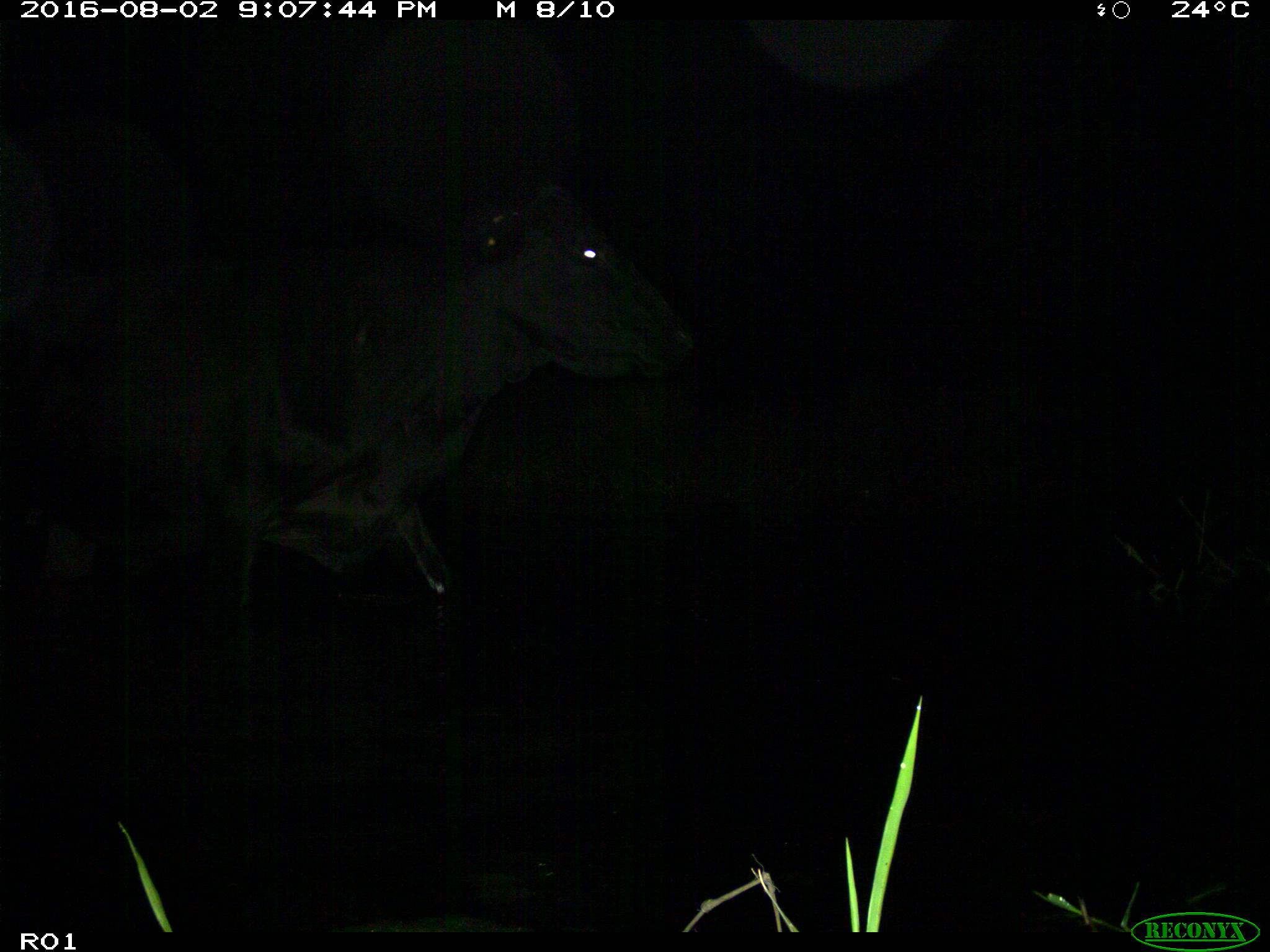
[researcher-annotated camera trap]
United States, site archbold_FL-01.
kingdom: Animalia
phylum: Chordata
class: Mammalia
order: Artiodactyla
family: Bovidae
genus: Bos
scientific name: Bos taurus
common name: domestic cow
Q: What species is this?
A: Bos taurus (domestic cow).